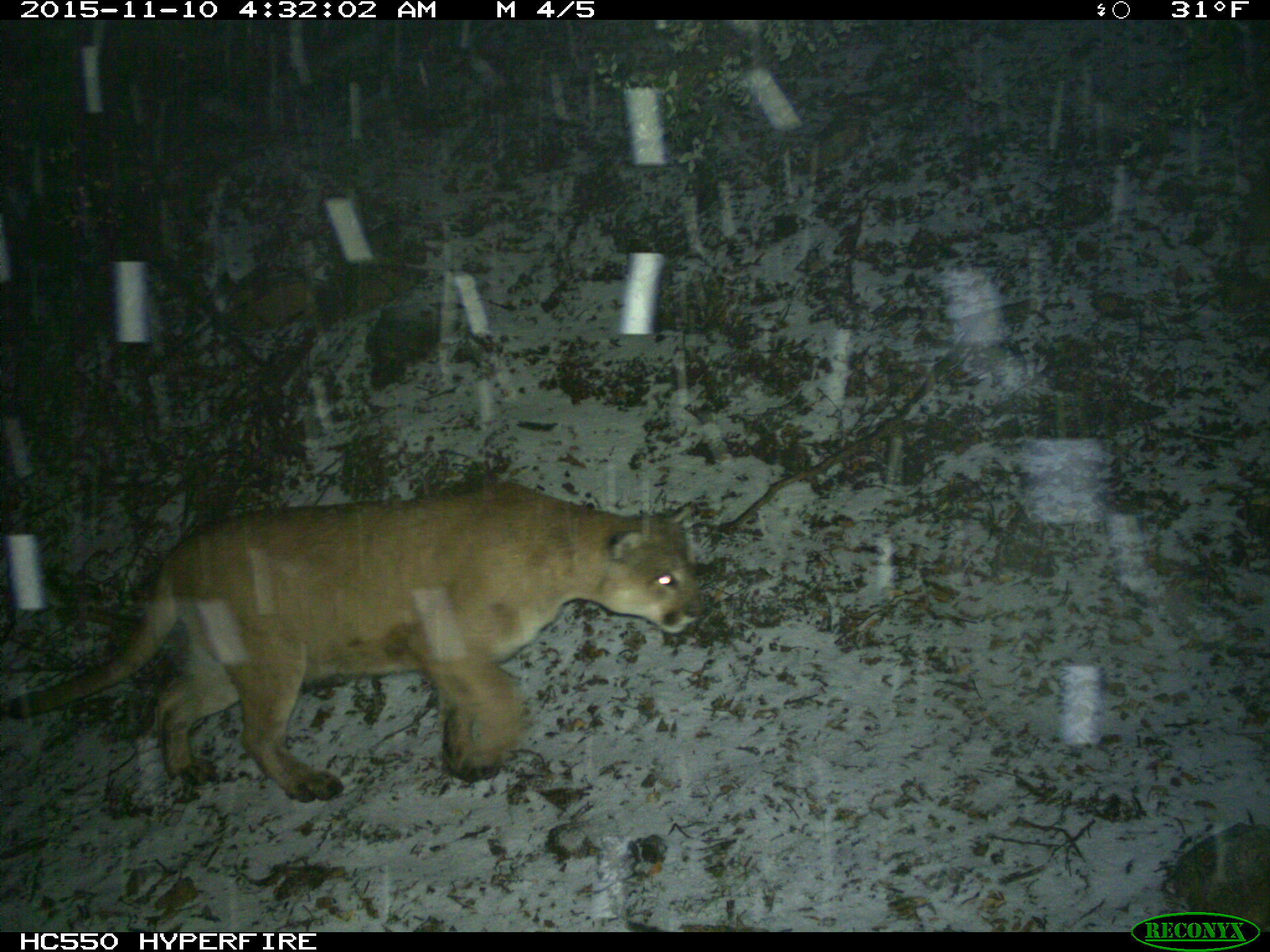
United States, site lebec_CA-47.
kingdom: Animalia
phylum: Chordata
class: Mammalia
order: Carnivora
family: Felidae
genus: Puma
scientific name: Puma concolor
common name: mountain lion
Puma concolor (mountain lion).